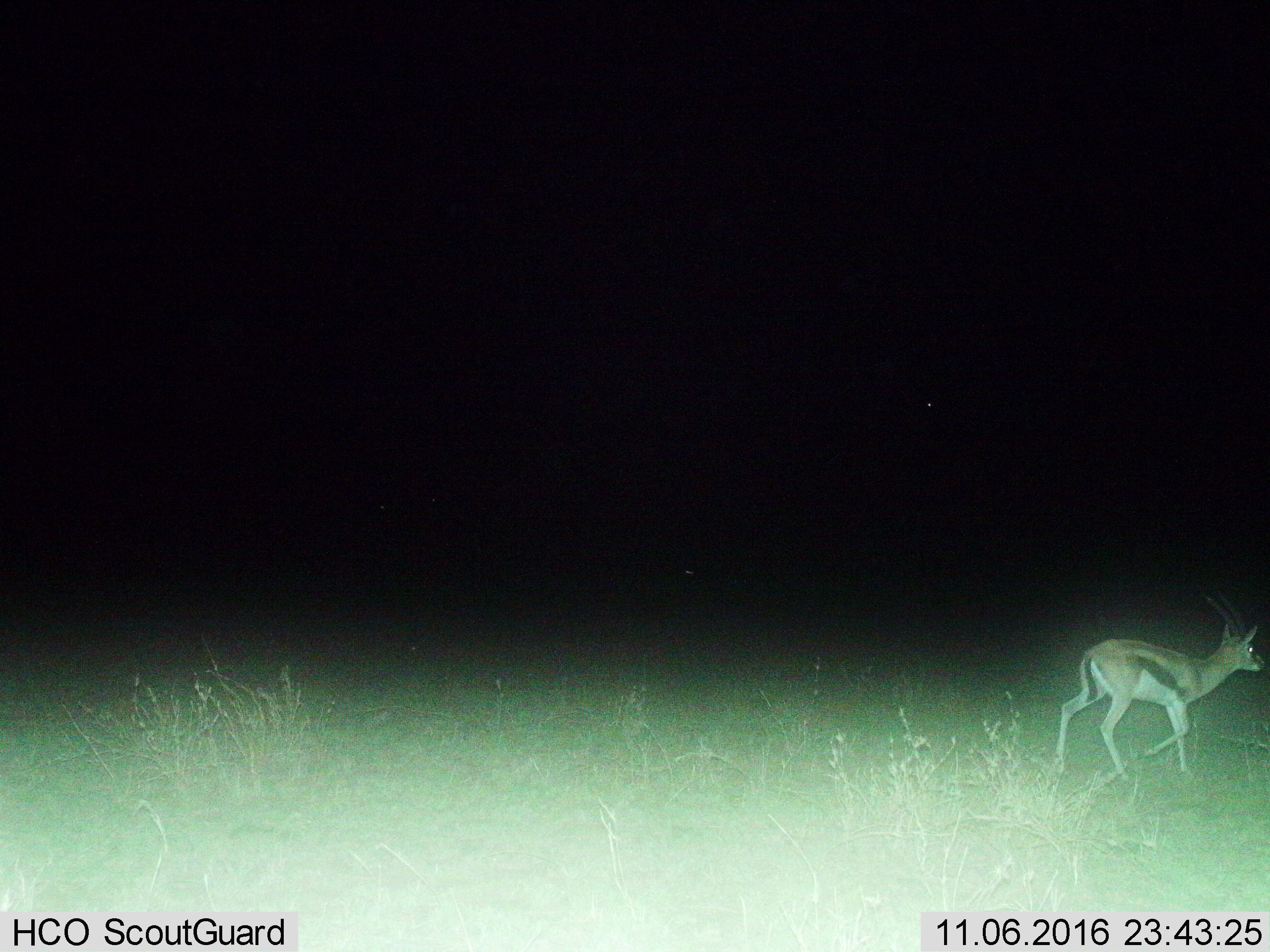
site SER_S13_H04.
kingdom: Animalia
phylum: Chordata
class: Mammalia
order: Artiodactyla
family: Bovidae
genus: Eudorcas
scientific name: Eudorcas thomsonii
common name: thomson's gazelle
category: gazellethomsons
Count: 1.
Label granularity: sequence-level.